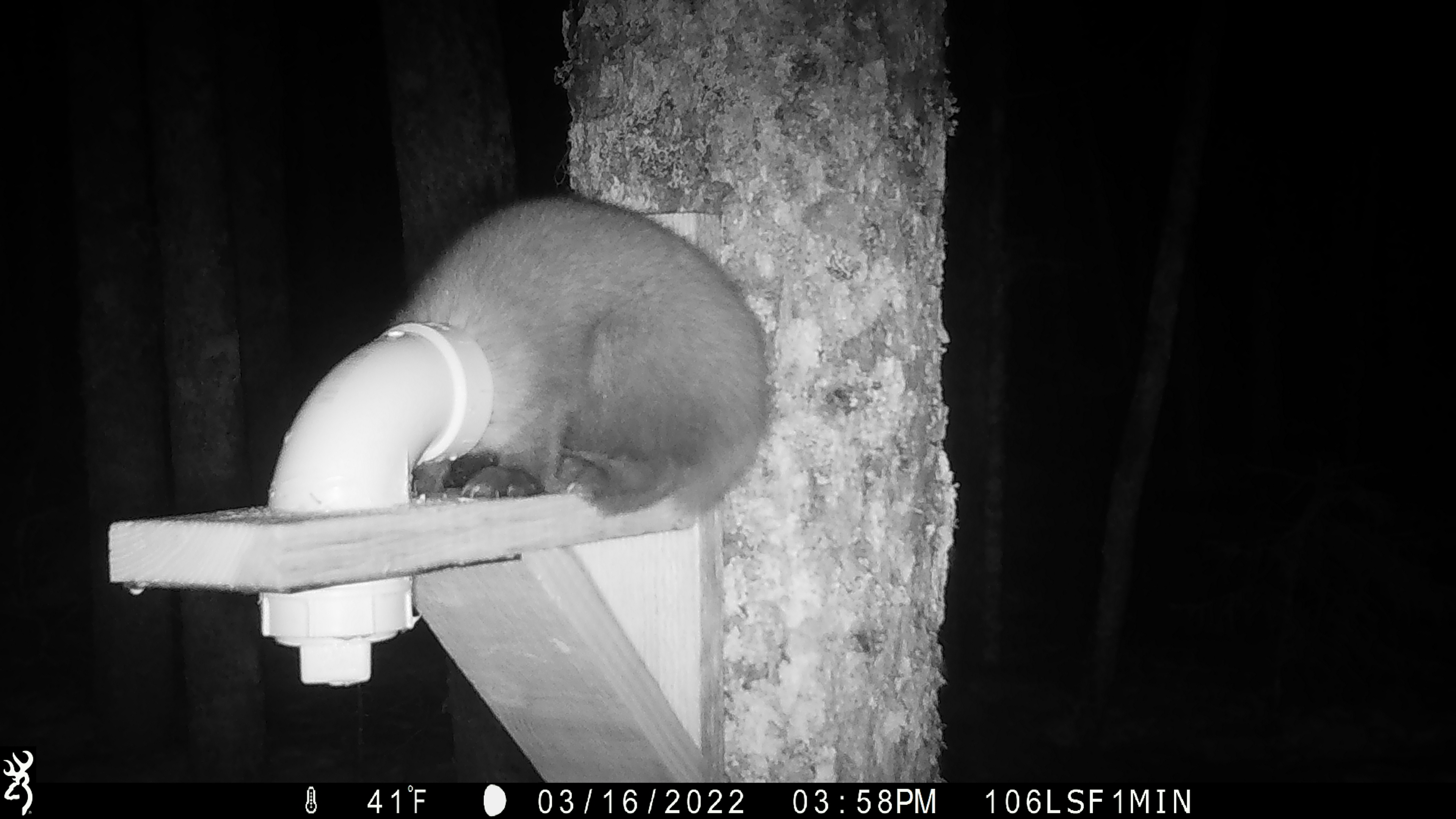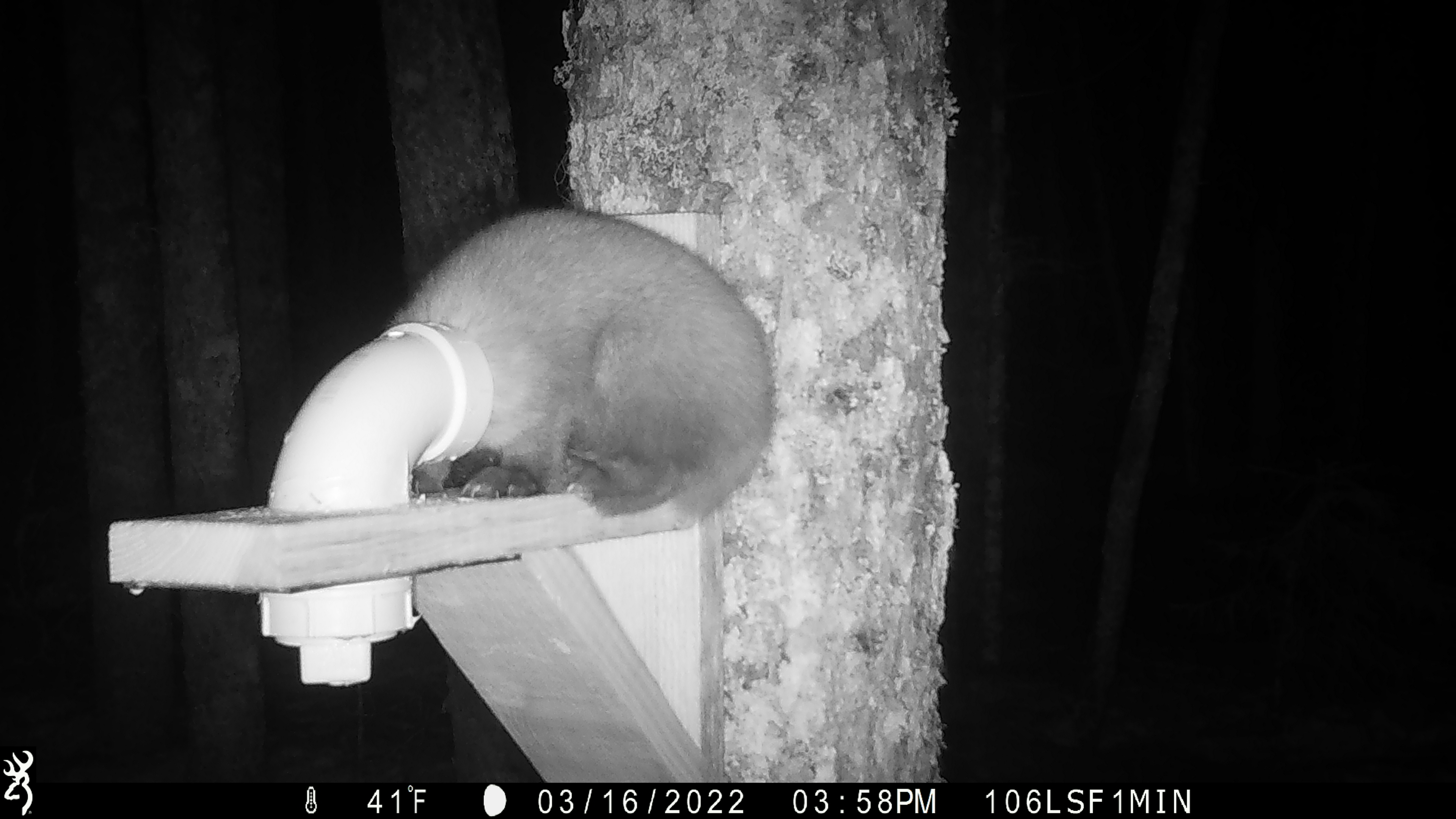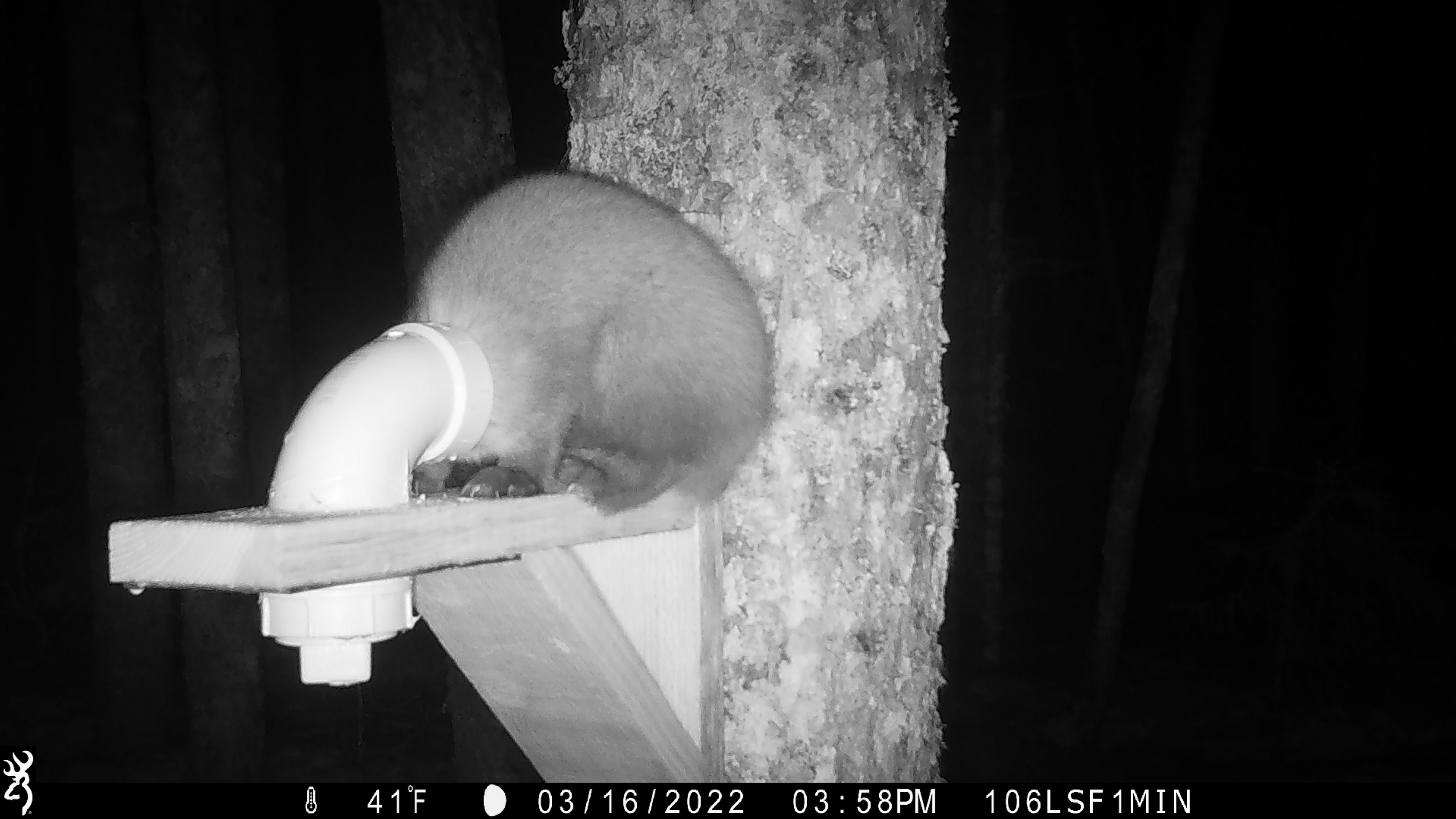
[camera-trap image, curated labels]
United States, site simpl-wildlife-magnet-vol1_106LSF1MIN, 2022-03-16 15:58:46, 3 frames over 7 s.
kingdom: Animalia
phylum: Chordata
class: Mammalia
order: Carnivora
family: Mustelidae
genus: Martes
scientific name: Martes americana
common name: american marten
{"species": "american marten (Martes americana)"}